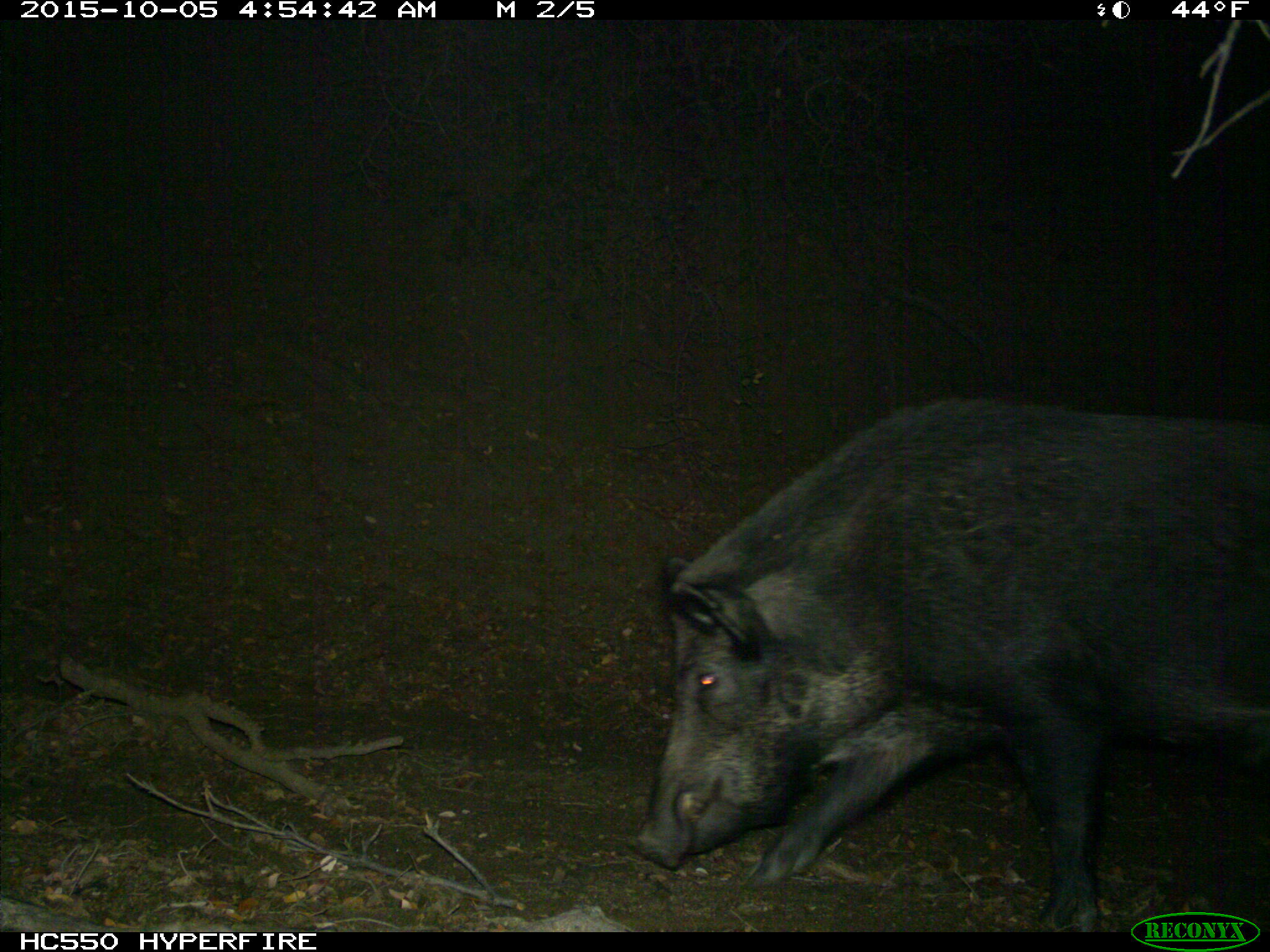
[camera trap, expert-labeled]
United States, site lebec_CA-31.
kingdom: Animalia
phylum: Chordata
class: Mammalia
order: Artiodactyla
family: Suidae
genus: Sus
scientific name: Sus scrofa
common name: wild boar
Sus scrofa (wild boar).